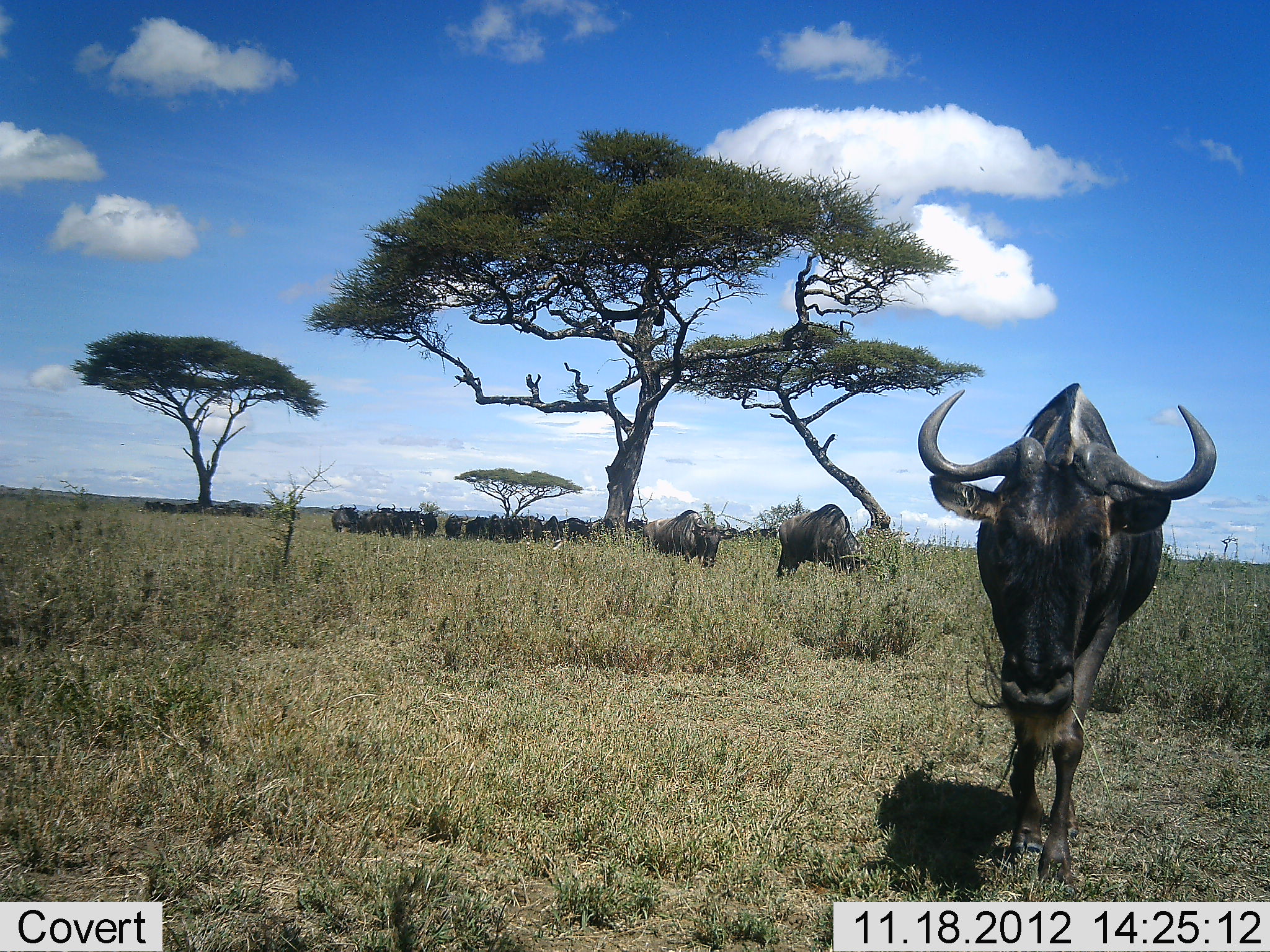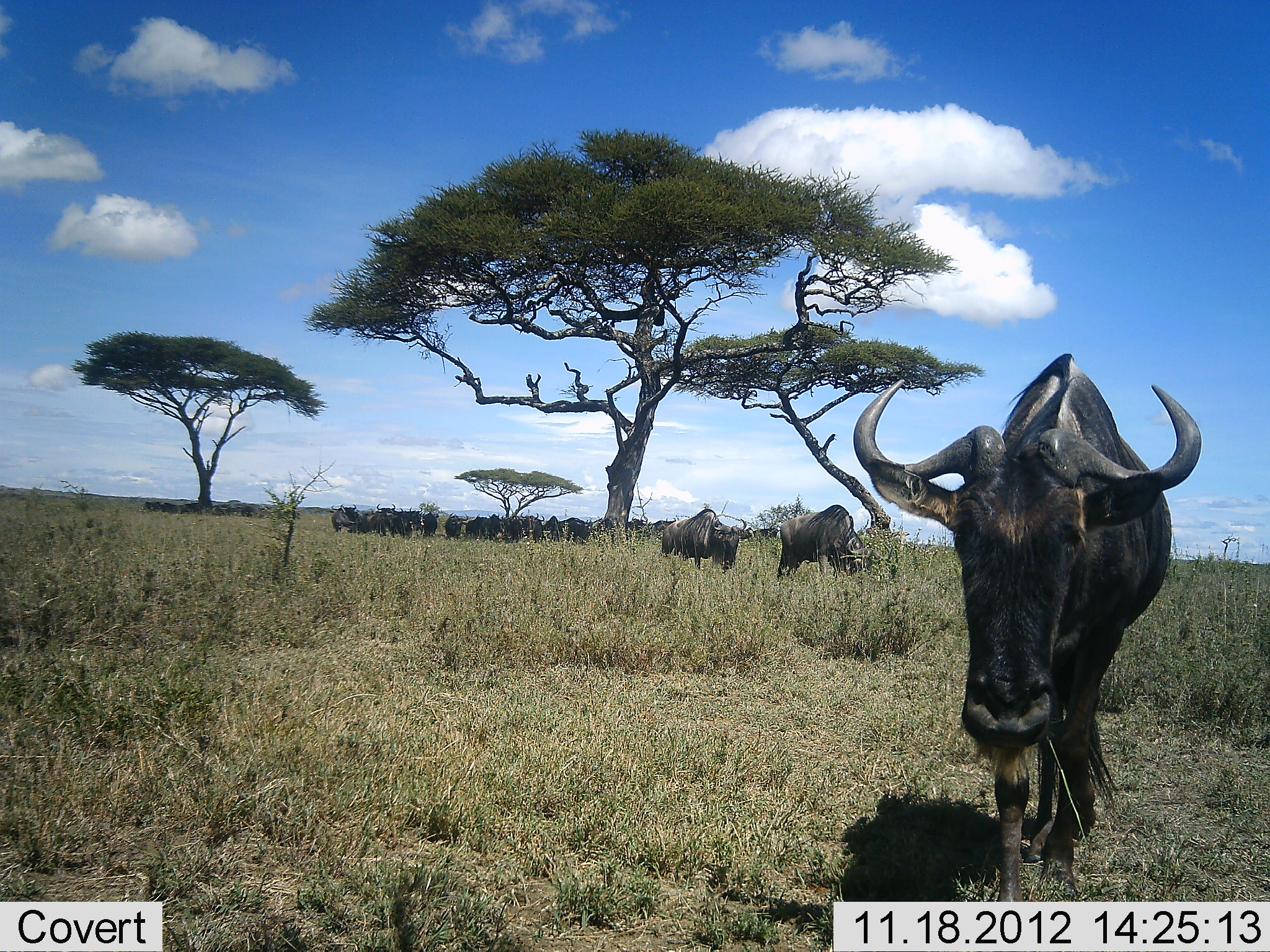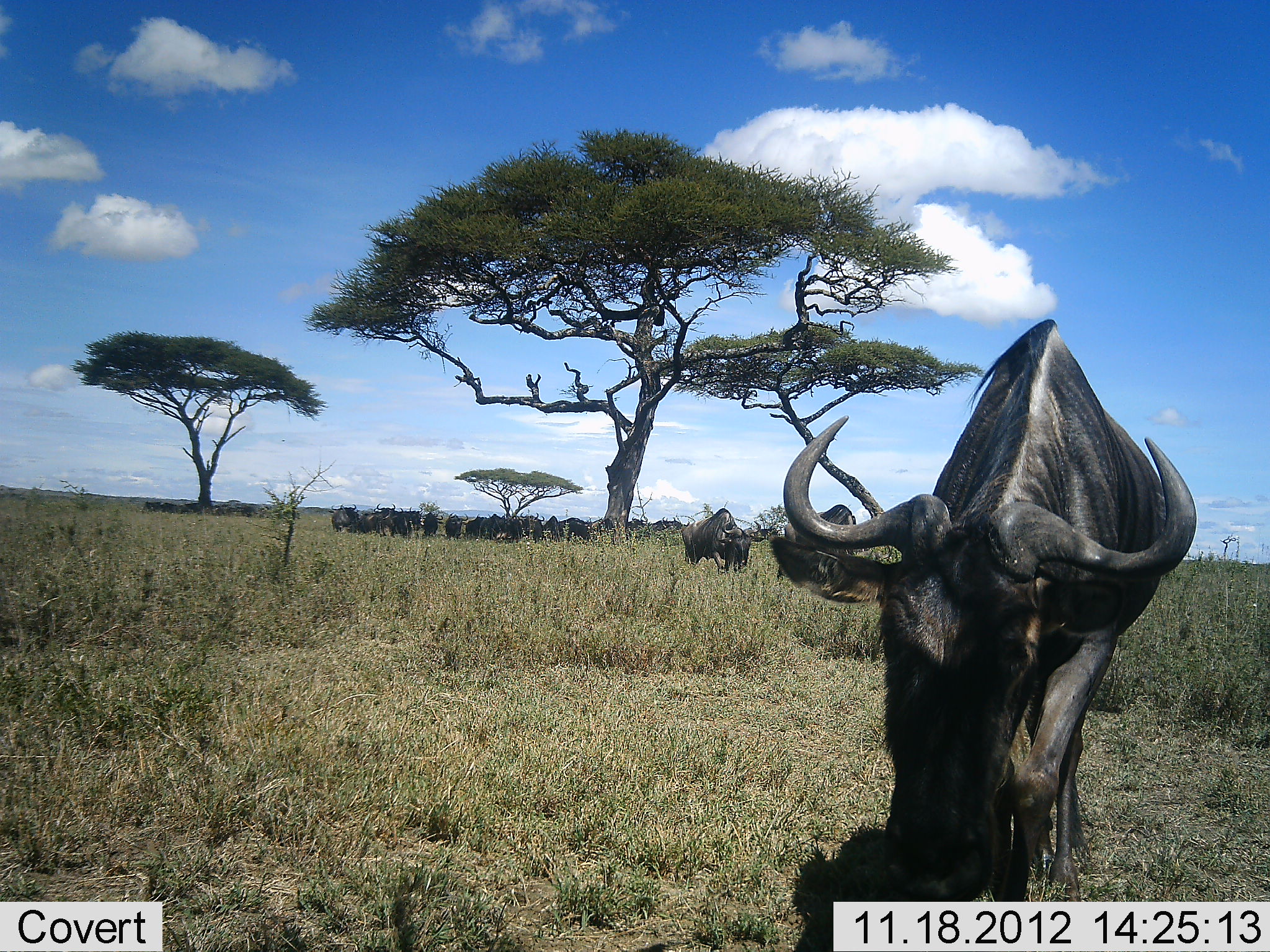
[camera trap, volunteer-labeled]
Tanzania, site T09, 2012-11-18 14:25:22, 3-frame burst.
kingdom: Animalia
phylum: Chordata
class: Mammalia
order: Artiodactyla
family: Bovidae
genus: Connochaetes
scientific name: Connochaetes taurinus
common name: blue wildebeest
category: wildebeest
Wildebeest (blue wildebeest) (Connochaetes taurinus), count 11-50. Behavior (volunteer vote fractions): standing 80%, resting 0%, moving 90%, interacting 0%. Young present (vote fraction): 0%. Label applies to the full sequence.